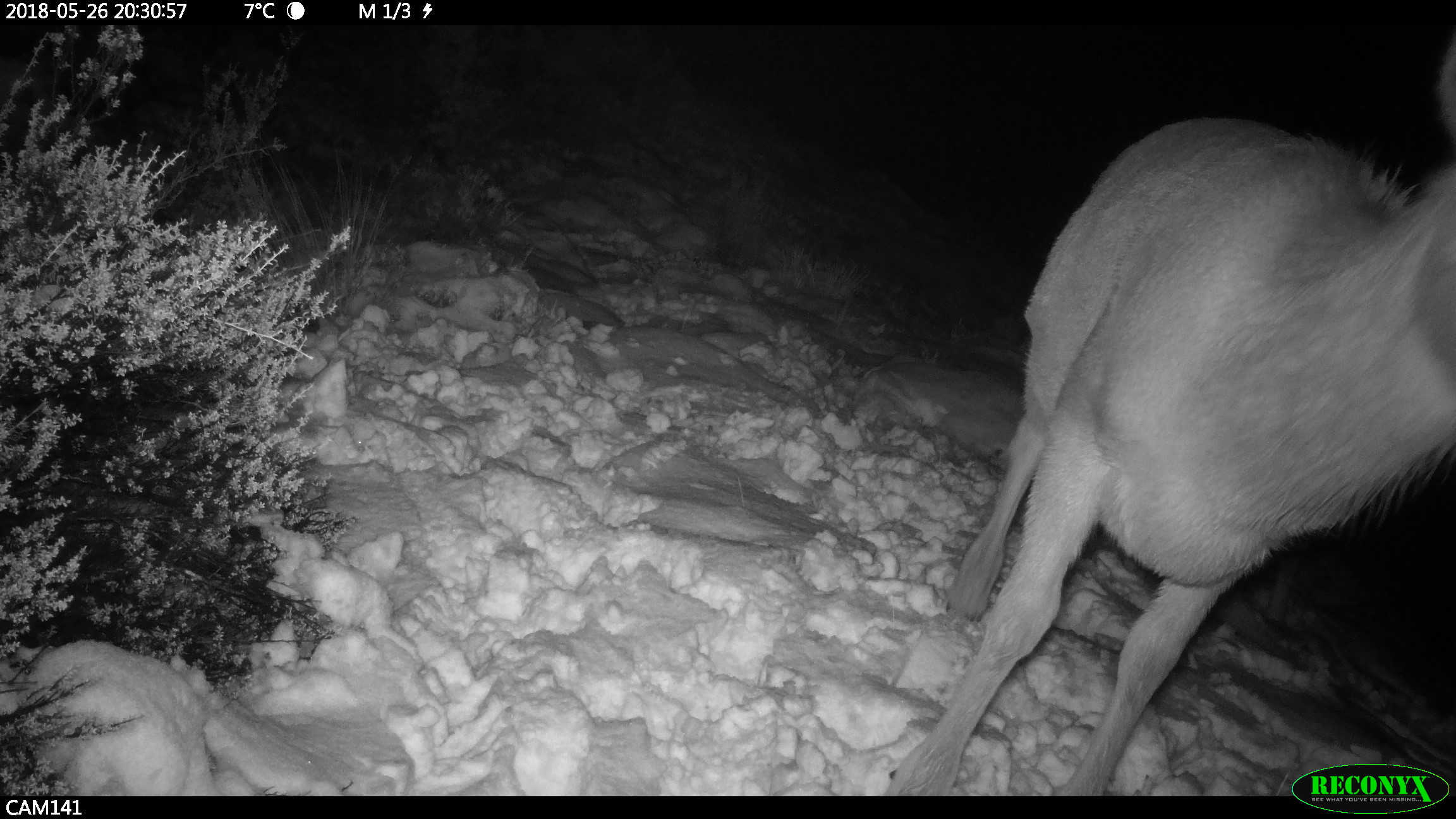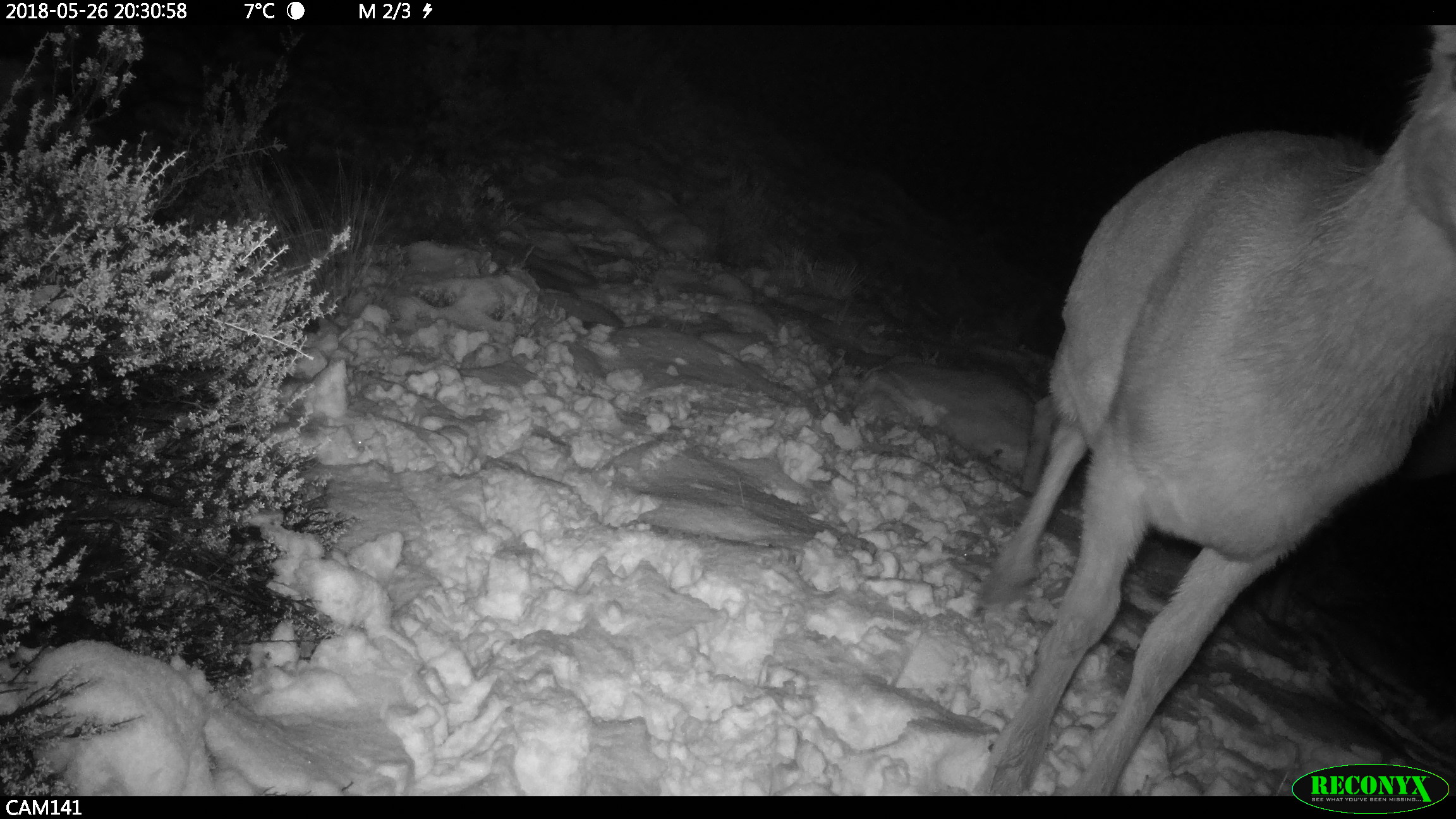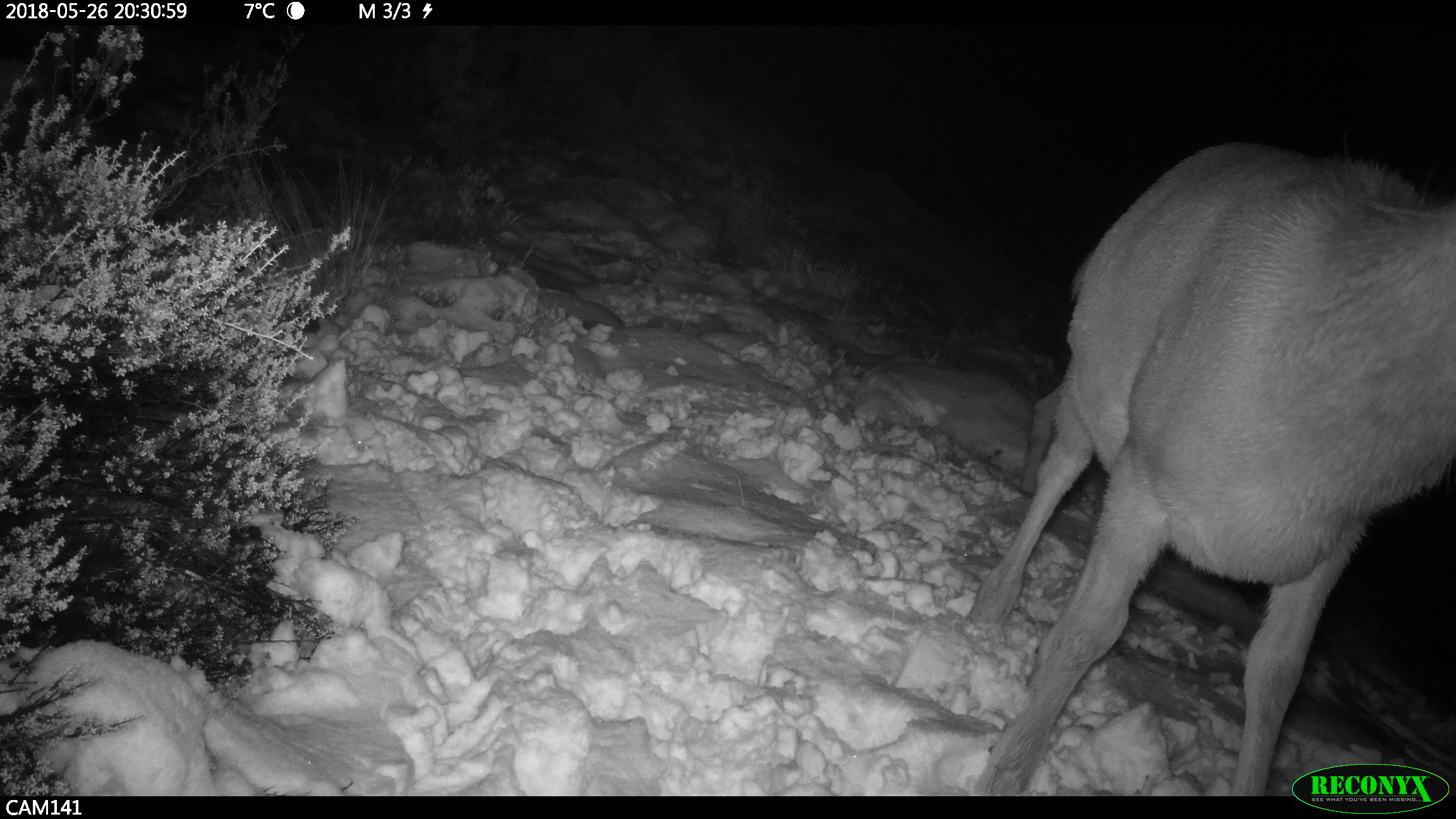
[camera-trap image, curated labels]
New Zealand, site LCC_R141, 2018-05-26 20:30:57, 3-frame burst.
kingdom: Animalia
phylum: Chordata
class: Mammalia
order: Artiodactyla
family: Cervidae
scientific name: Cervidae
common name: deer